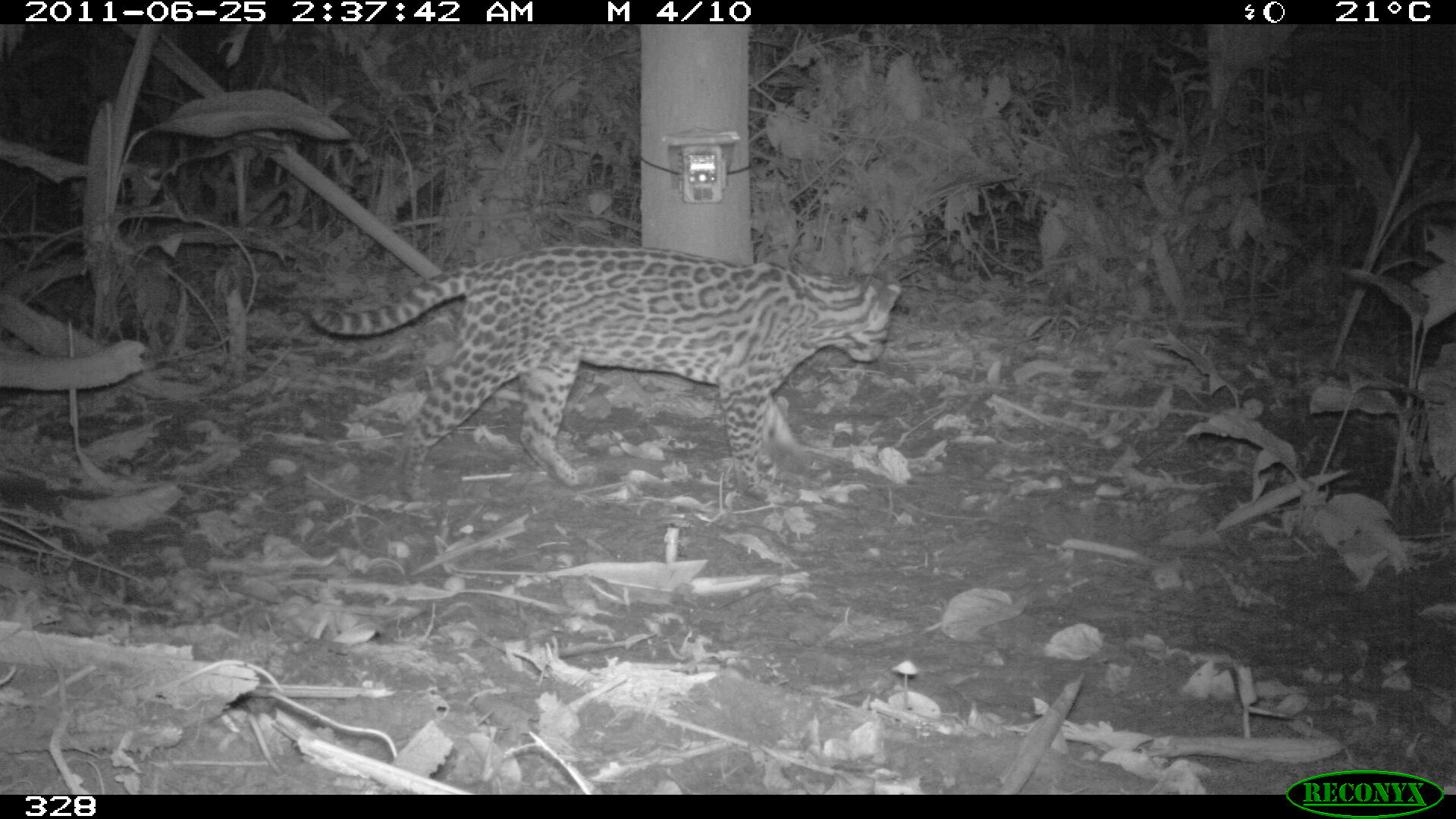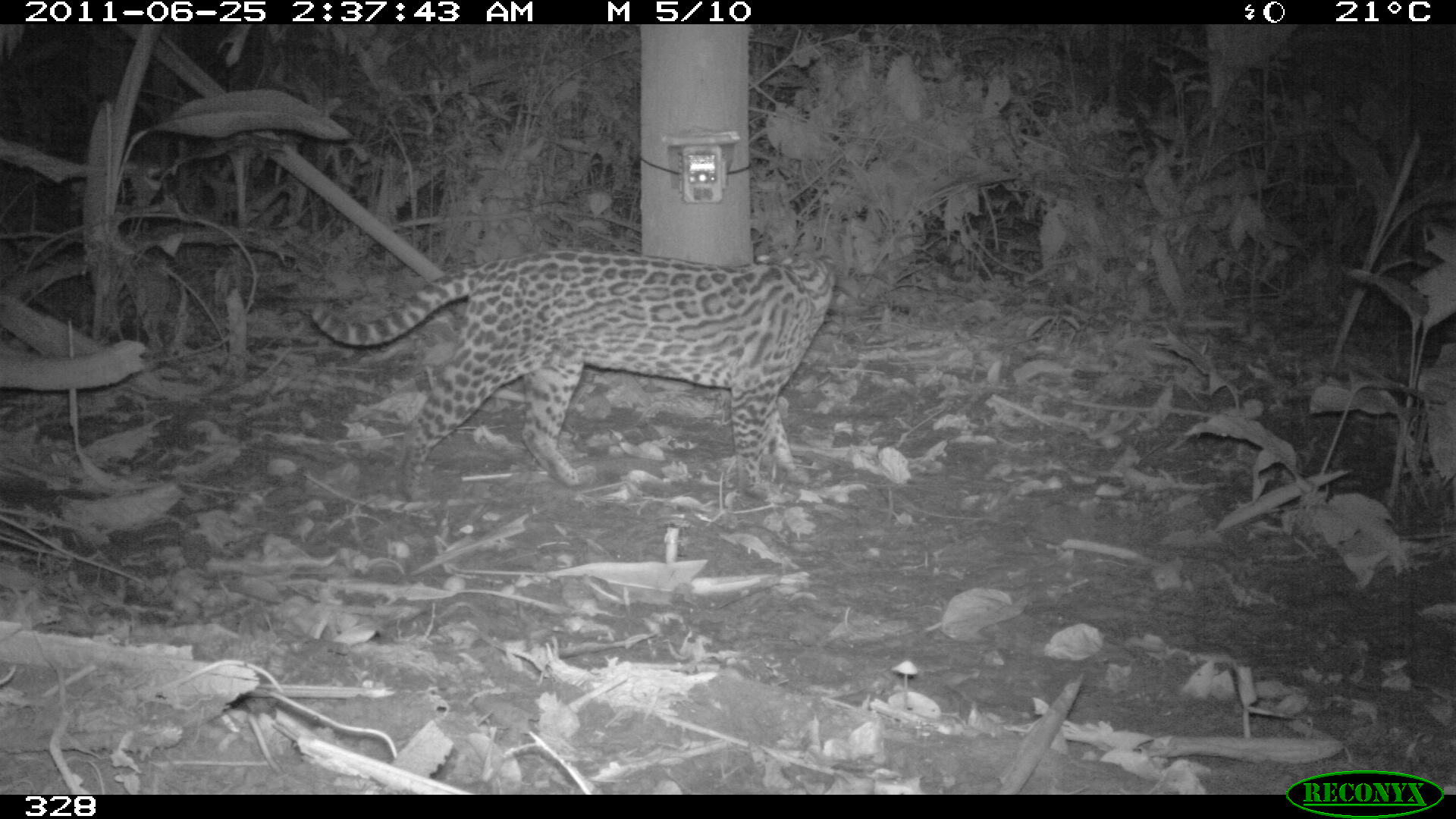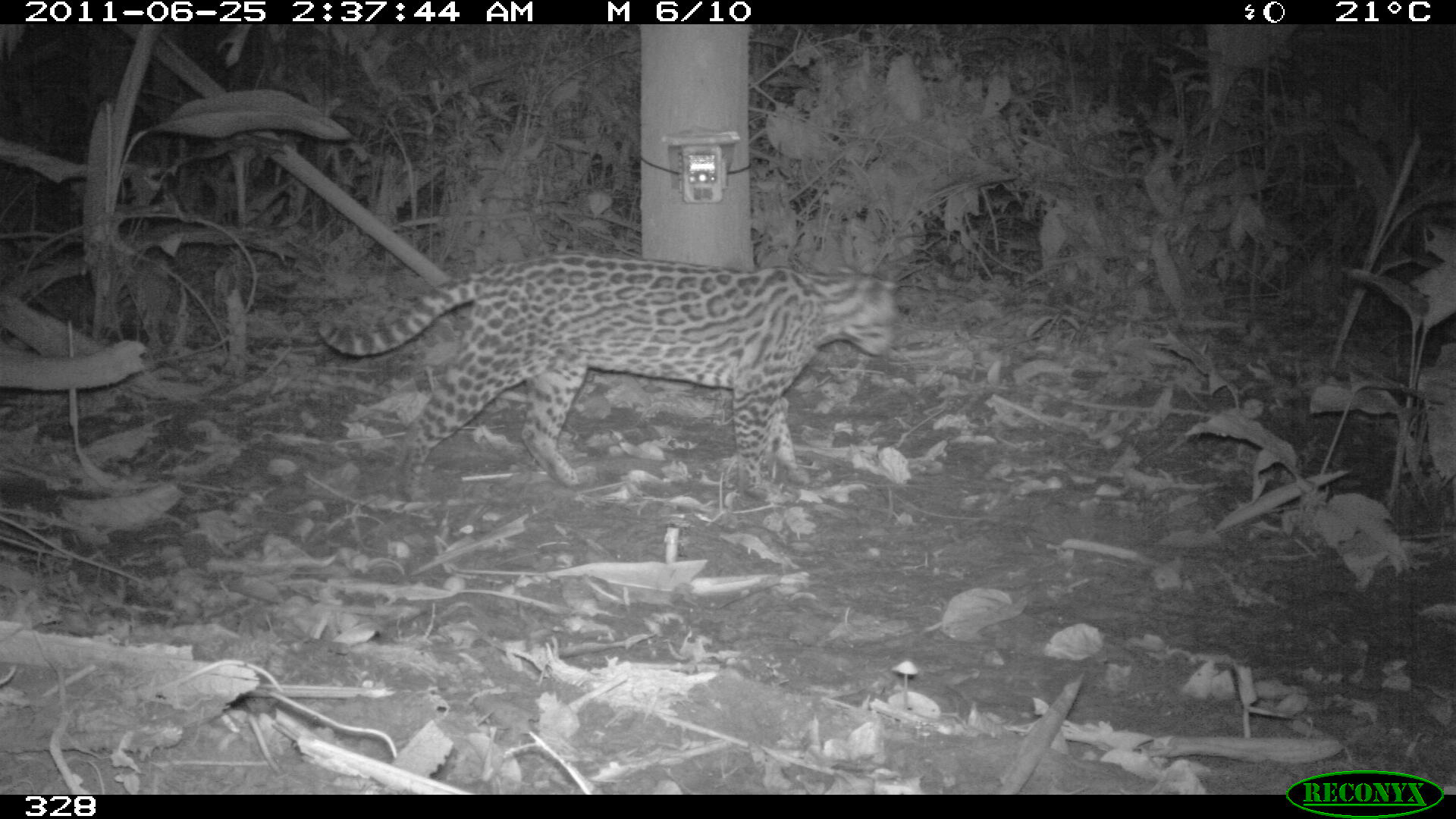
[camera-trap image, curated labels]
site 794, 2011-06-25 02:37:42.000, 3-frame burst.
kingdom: Animalia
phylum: Chordata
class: Mammalia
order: Carnivora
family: Felidae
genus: Leopardus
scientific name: Leopardus pardalis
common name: ocelot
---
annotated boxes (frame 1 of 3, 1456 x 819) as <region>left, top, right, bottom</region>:
leopardus pardalis: <region>309, 244, 899, 495</region>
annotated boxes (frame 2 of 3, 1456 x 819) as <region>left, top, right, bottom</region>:
leopardus pardalis: <region>311, 248, 834, 502</region>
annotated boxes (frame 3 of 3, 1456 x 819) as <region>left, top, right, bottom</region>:
leopardus pardalis: <region>319, 249, 895, 500</region>